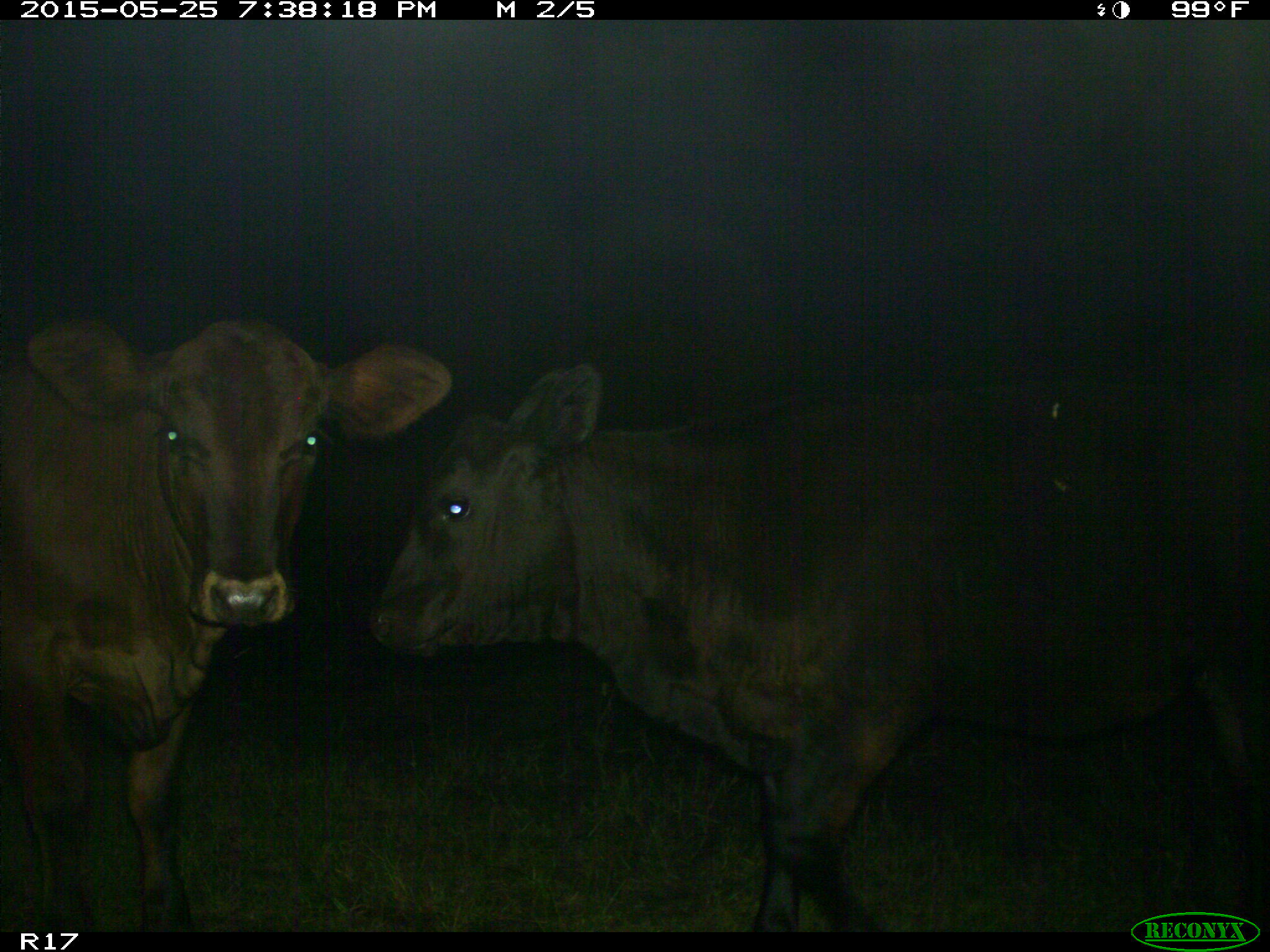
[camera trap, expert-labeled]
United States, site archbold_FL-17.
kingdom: Animalia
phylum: Chordata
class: Mammalia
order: Artiodactyla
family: Bovidae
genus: Bos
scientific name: Bos taurus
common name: domestic cow